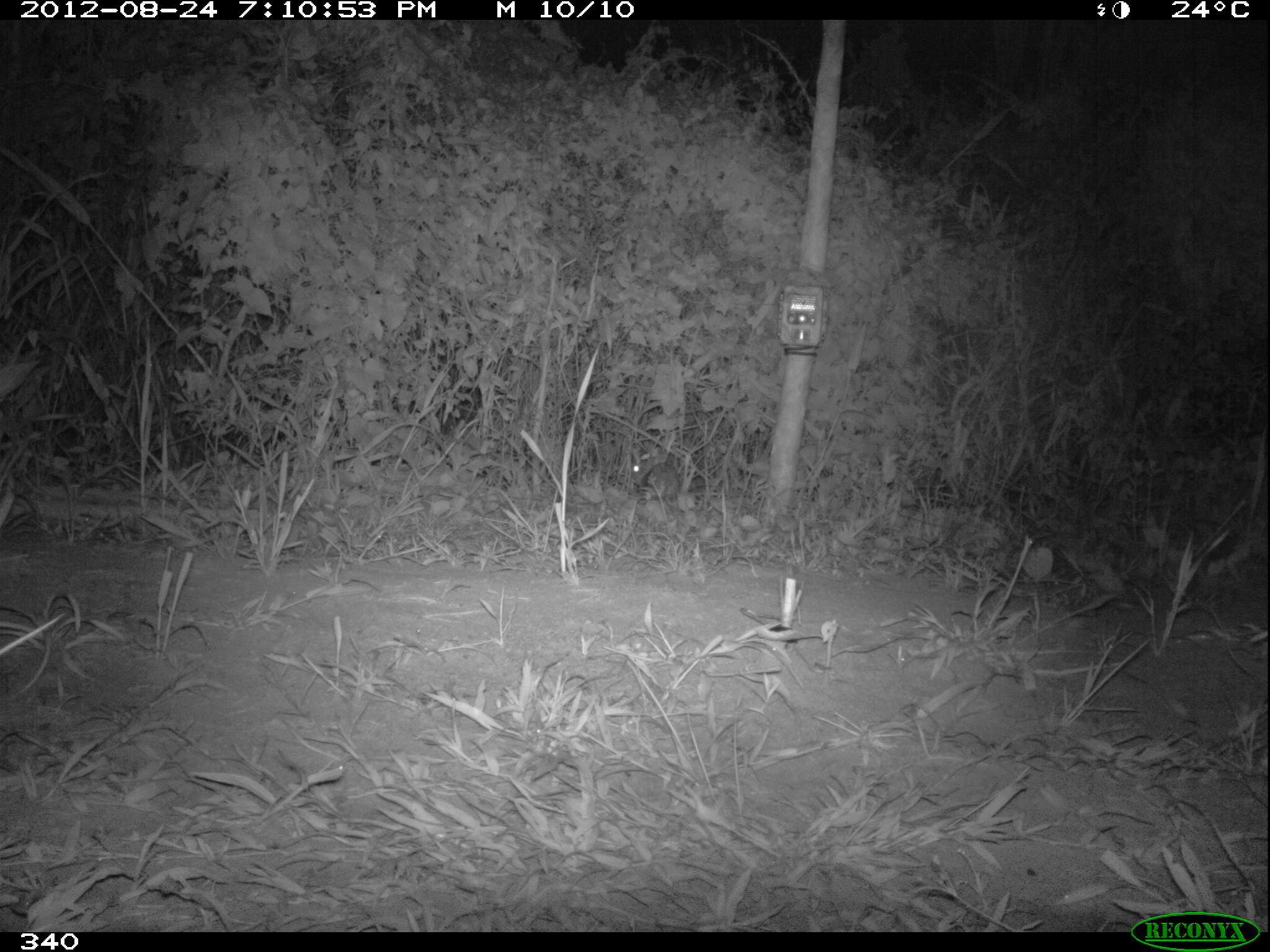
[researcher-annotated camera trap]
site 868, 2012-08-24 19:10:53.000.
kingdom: Animalia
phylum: Chordata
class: Mammalia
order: Lagomorpha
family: Leporidae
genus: Sylvilagus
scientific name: Sylvilagus brasiliensis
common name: tapeti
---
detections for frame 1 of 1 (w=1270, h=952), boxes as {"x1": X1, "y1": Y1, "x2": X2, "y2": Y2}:
sylvilagus brasiliensis: {"x1": 630, "y1": 449, "x2": 680, "y2": 496}